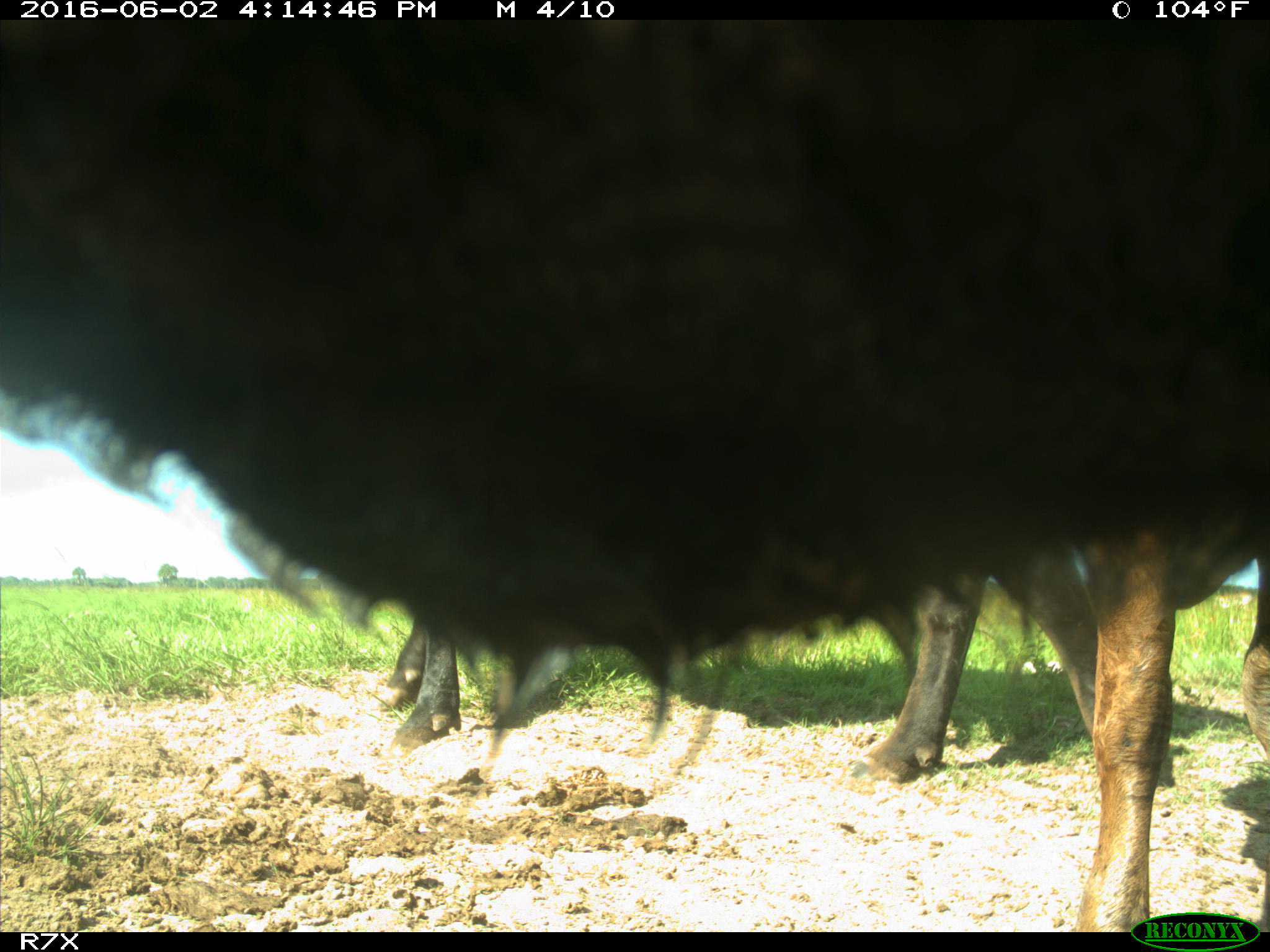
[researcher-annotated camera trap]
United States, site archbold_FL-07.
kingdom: Animalia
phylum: Chordata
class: Mammalia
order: Artiodactyla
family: Bovidae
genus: Bos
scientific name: Bos taurus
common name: domestic cow